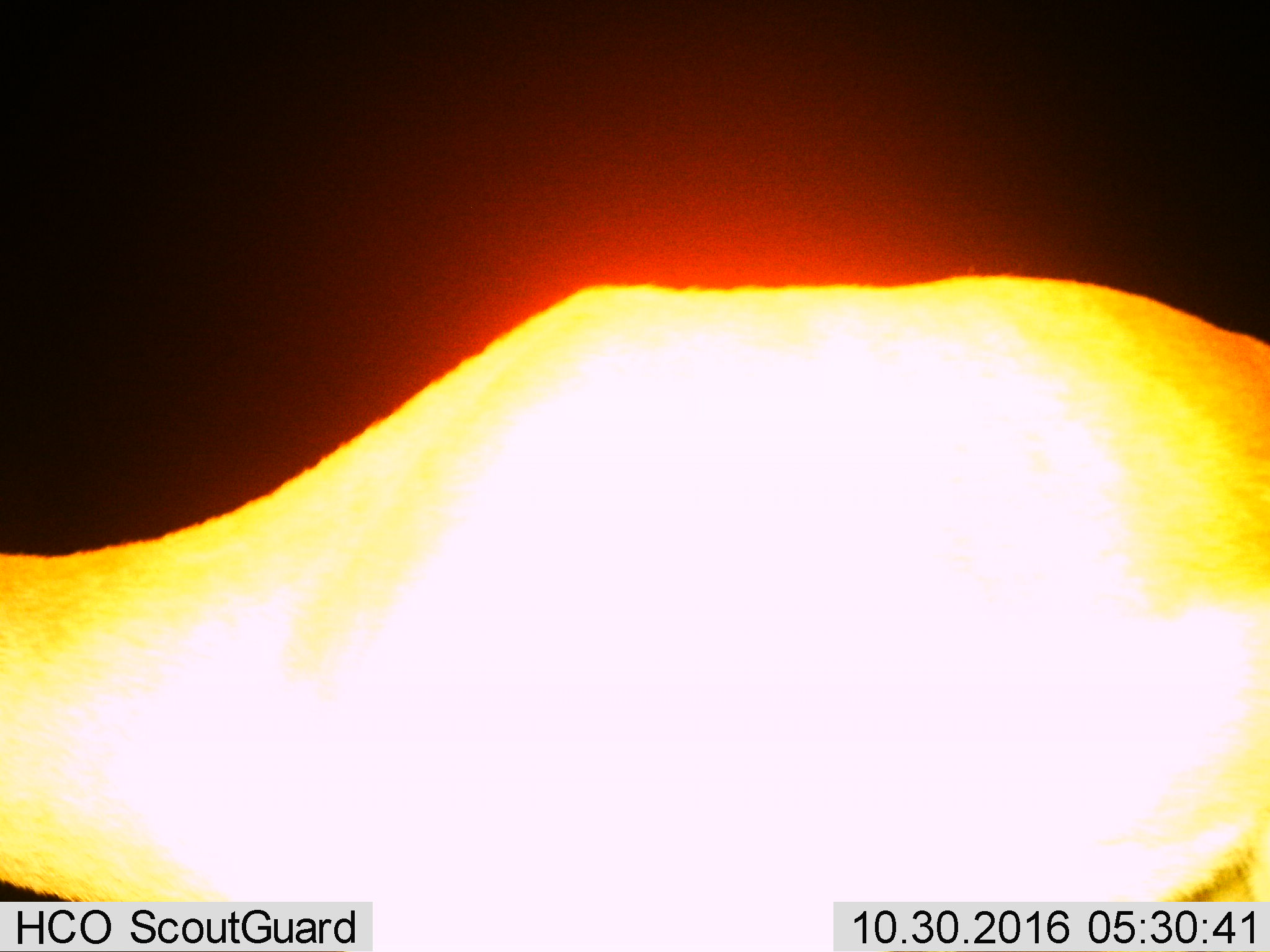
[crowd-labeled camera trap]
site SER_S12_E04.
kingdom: Animalia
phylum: Chordata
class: Mammalia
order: Artiodactyla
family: Bovidae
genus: Aepyceros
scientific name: Aepyceros melampus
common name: impala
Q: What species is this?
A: Impala (Aepyceros melampus).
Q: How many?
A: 1.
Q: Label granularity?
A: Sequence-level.